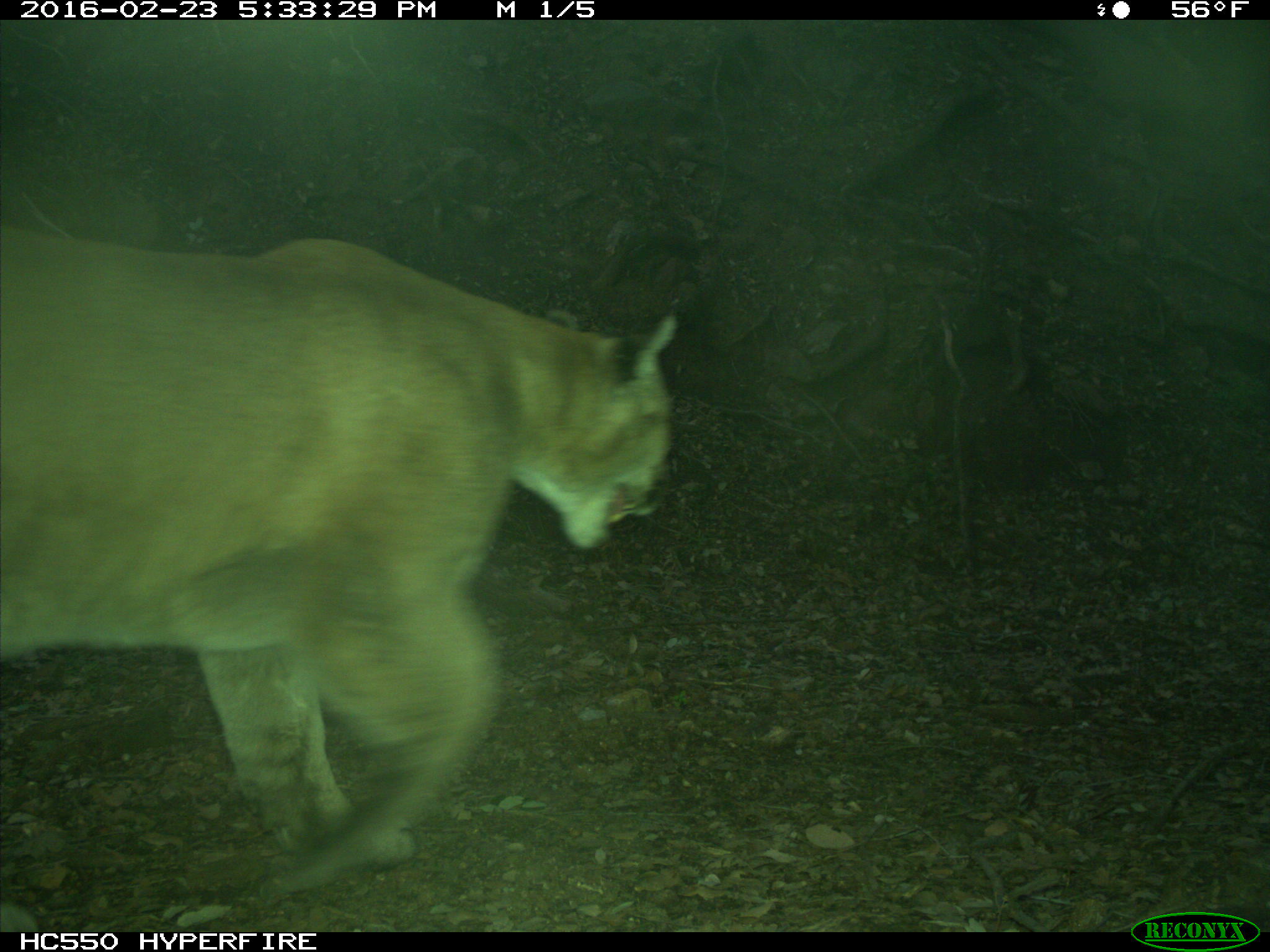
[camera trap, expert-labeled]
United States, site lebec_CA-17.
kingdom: Animalia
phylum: Chordata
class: Mammalia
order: Carnivora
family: Felidae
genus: Puma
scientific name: Puma concolor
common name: mountain lion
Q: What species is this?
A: Puma concolor (mountain lion).